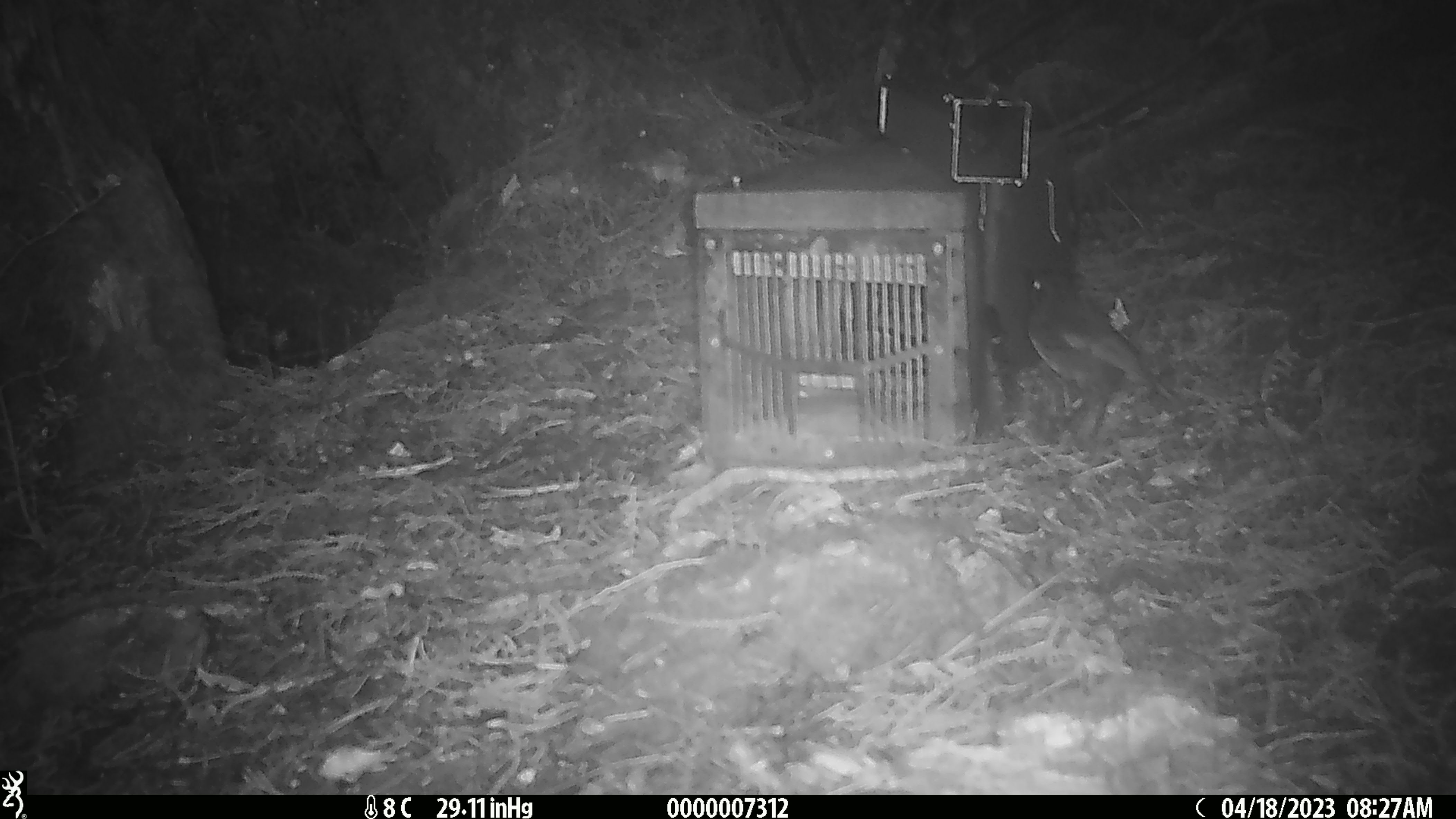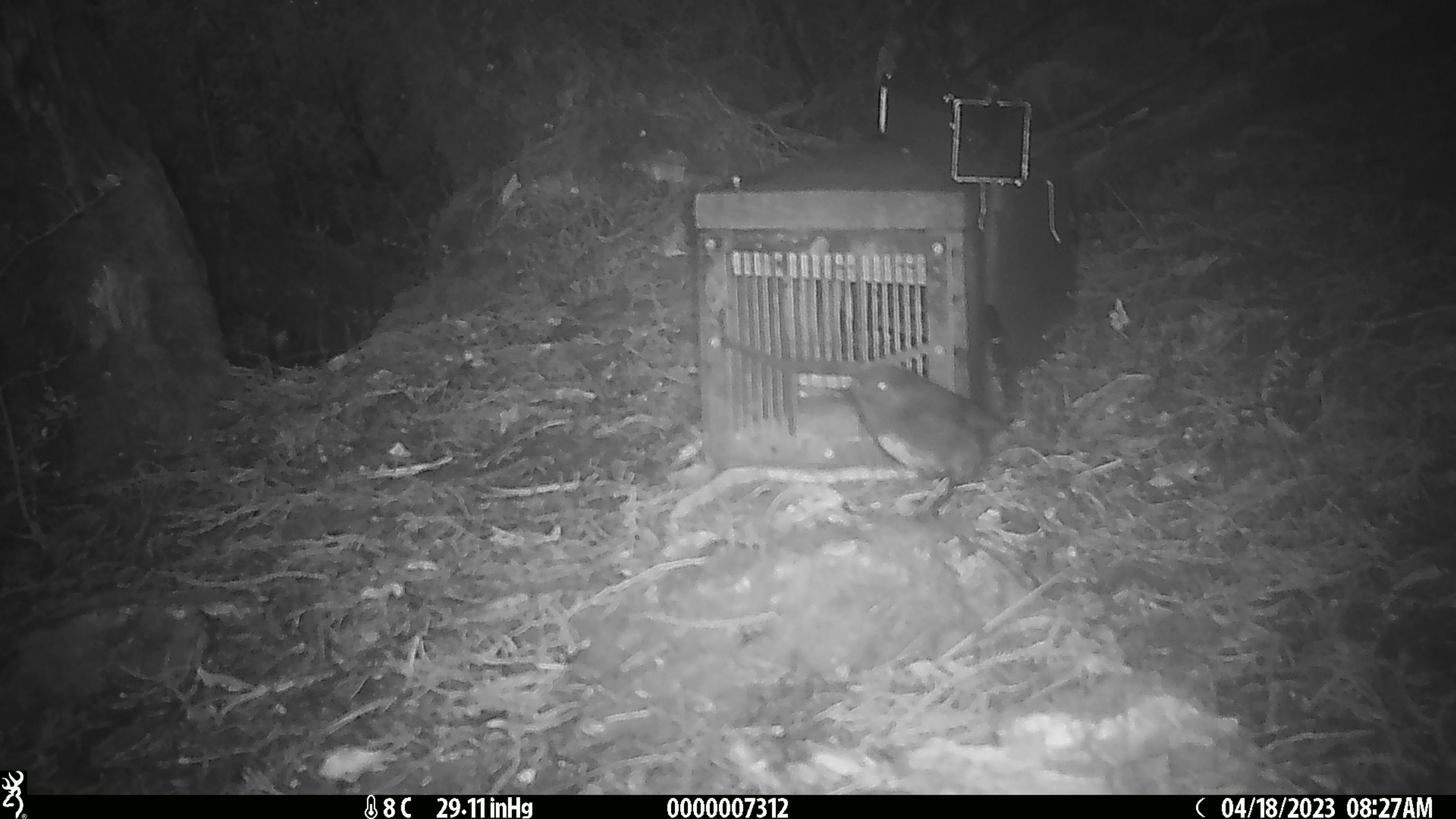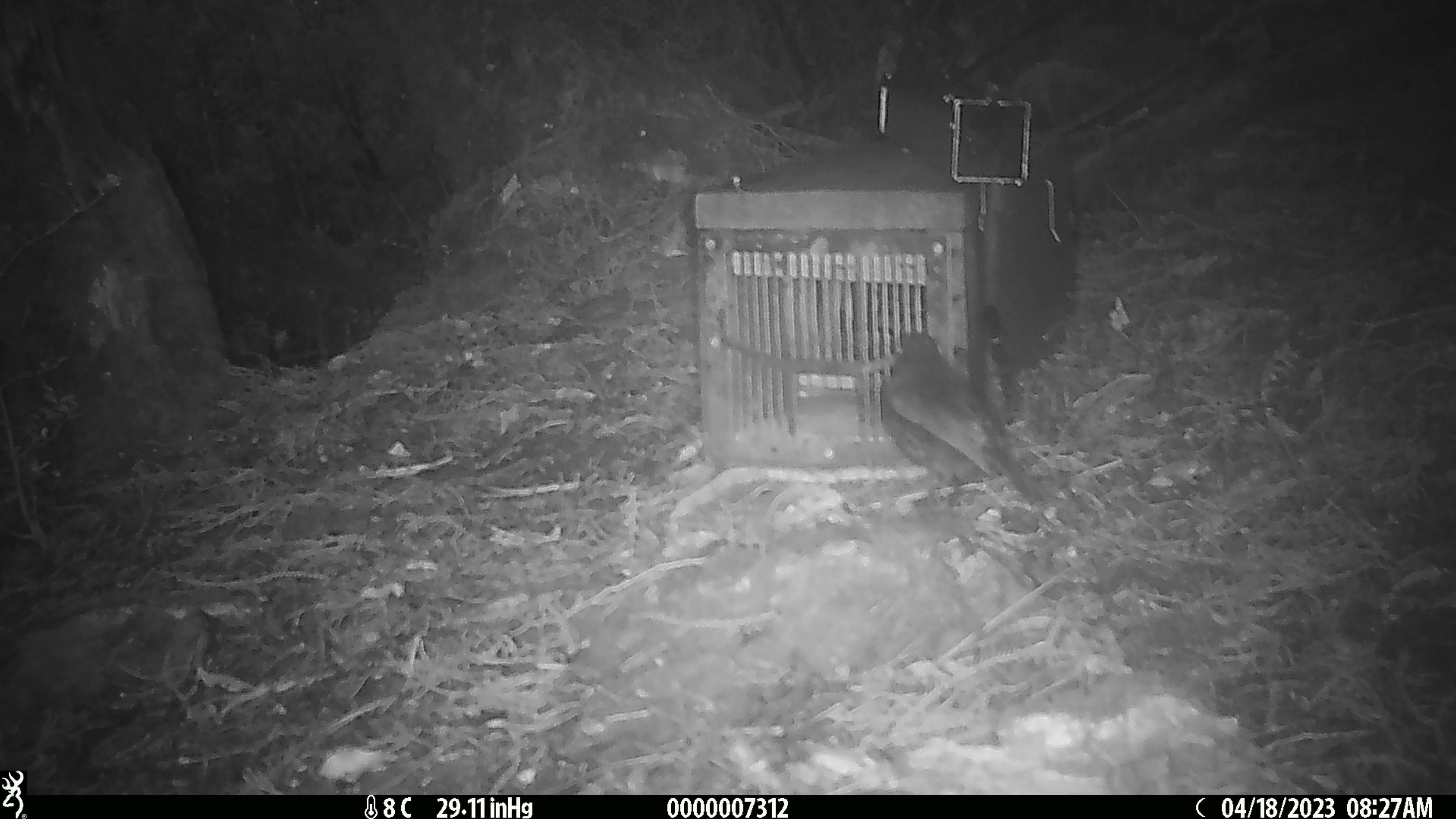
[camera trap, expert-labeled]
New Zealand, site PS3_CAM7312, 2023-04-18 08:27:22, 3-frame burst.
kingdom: Animalia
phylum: Chordata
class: Aves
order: Passeriformes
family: Petroicidae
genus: Petroica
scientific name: Petroica australis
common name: new zealand robin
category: robin